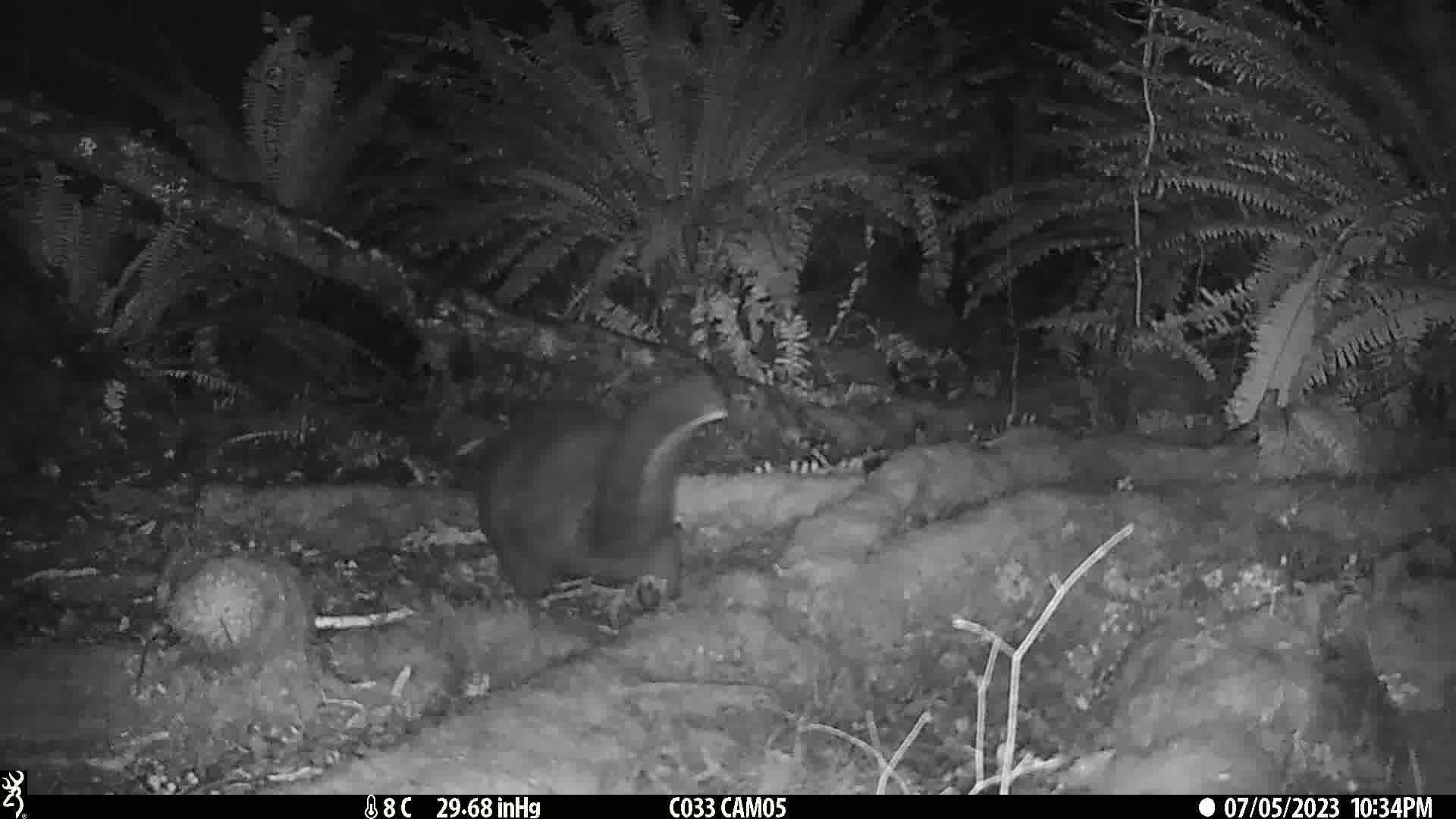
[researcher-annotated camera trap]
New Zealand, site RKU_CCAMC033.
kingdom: Animalia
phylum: Chordata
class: Mammalia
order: Diprotodontia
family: Phalangeridae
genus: Trichosurus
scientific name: Trichosurus vulpecula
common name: common brushtail possum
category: possum